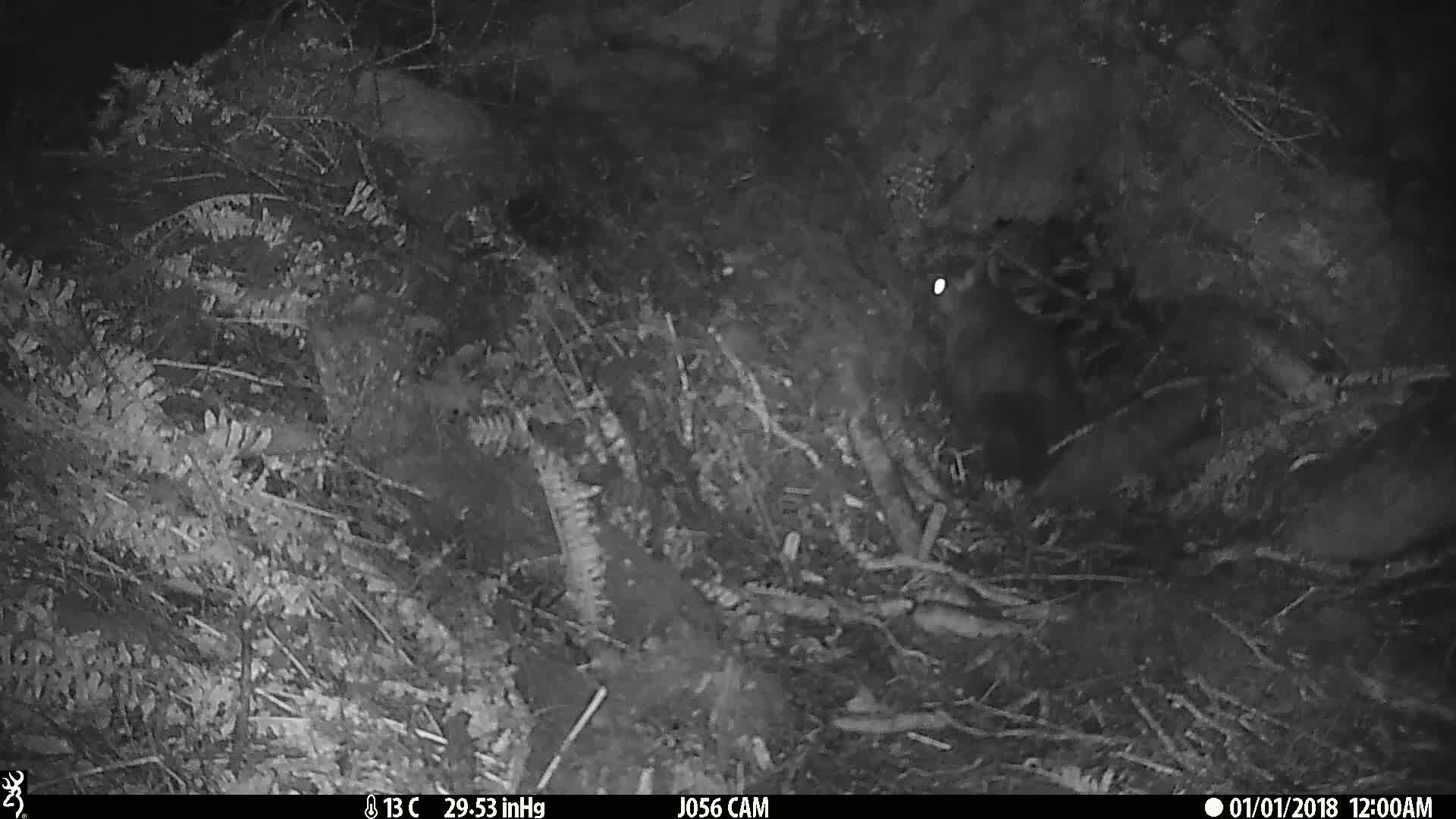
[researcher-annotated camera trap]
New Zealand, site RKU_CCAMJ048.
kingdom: Animalia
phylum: Chordata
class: Mammalia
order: Diprotodontia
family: Phalangeridae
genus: Trichosurus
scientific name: Trichosurus vulpecula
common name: common brushtail possum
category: possum